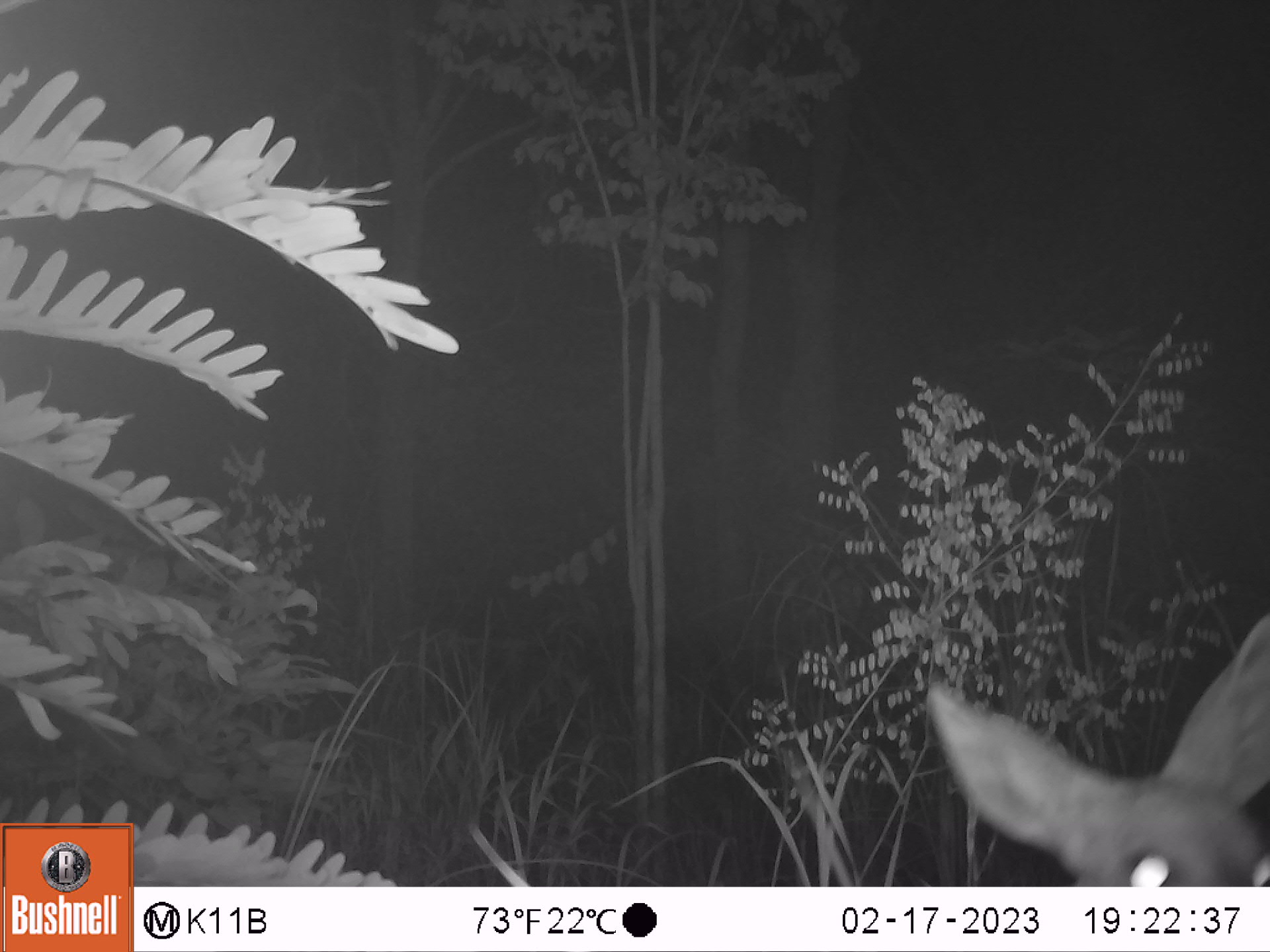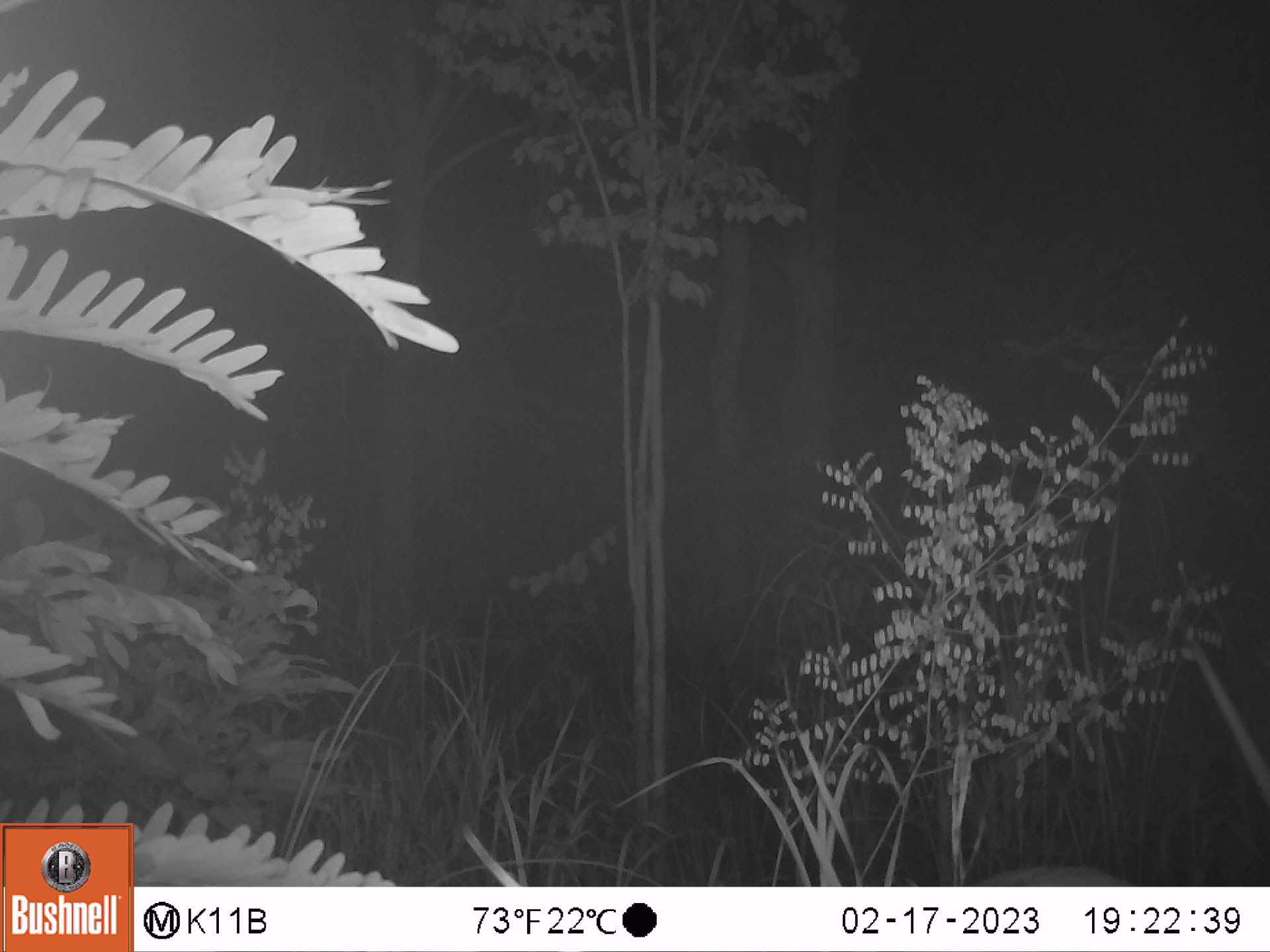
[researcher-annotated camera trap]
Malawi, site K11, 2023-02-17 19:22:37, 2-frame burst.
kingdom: Animalia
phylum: Chordata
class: Mammalia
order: Artiodactyla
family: Bovidae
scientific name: Antilopinae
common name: small antelope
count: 1